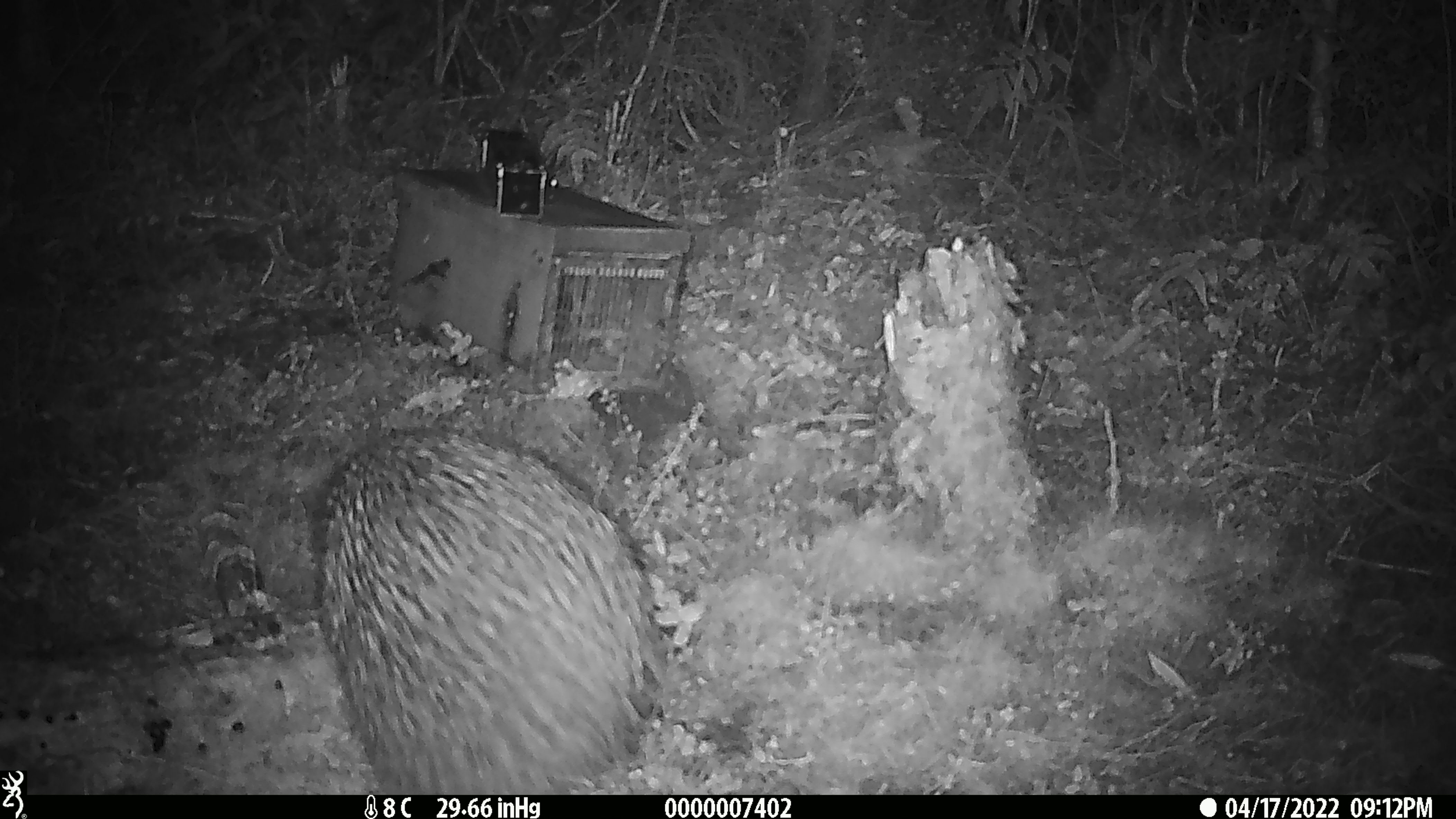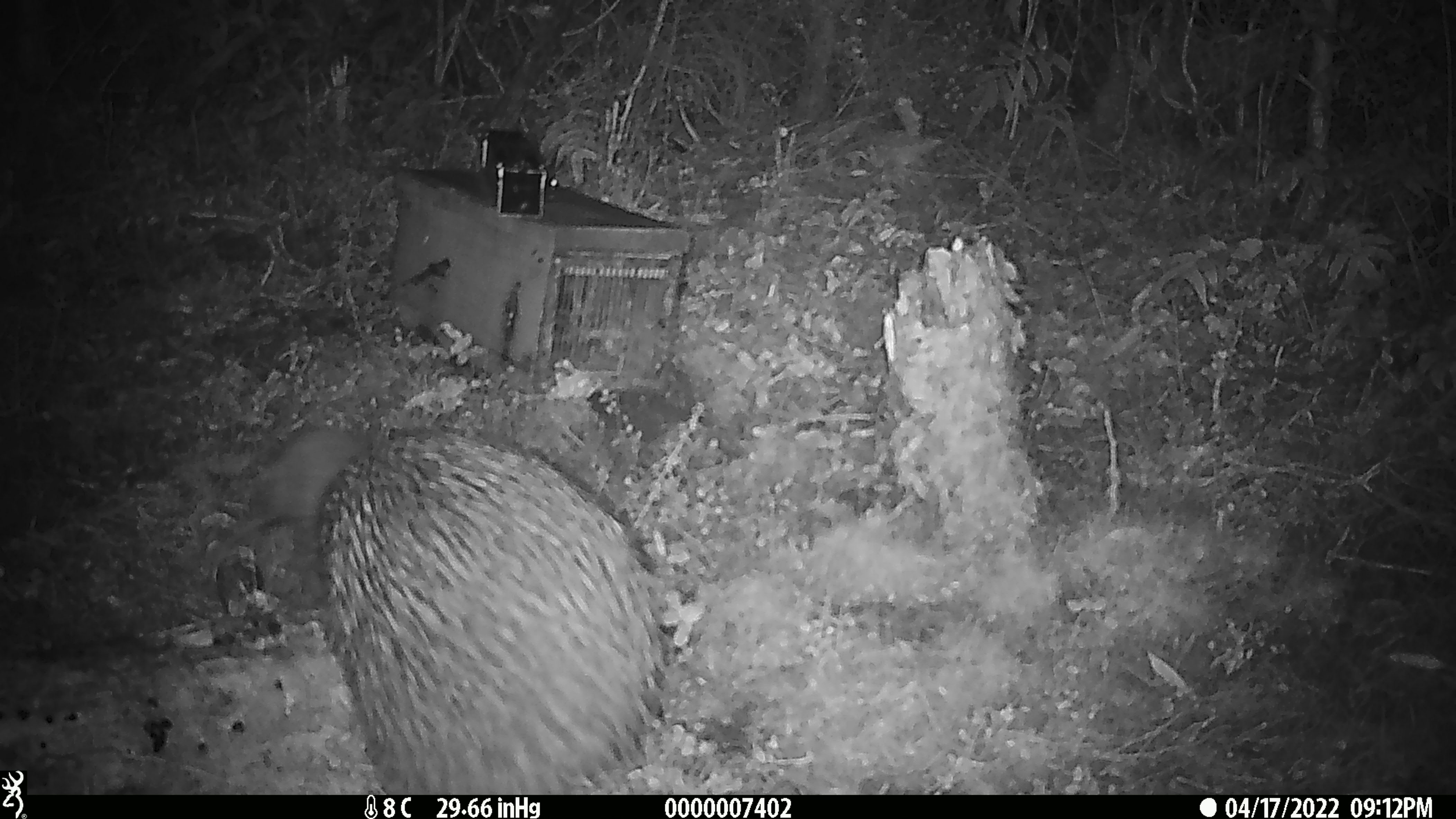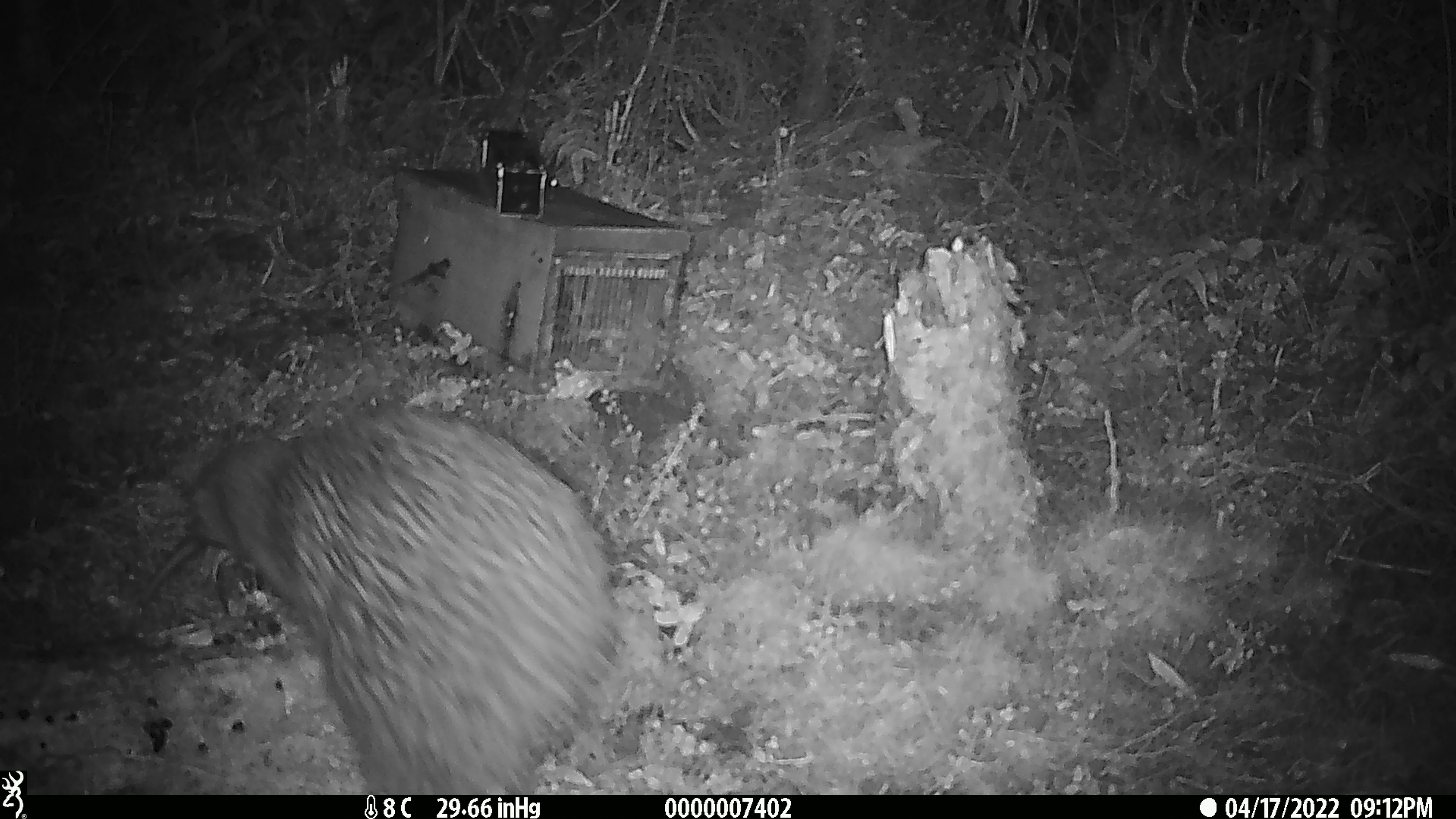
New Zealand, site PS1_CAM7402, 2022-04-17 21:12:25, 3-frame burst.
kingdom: Animalia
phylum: Chordata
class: Aves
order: Apterygiformes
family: Apterygidae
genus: Apteryx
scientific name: Apteryx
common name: kiwi